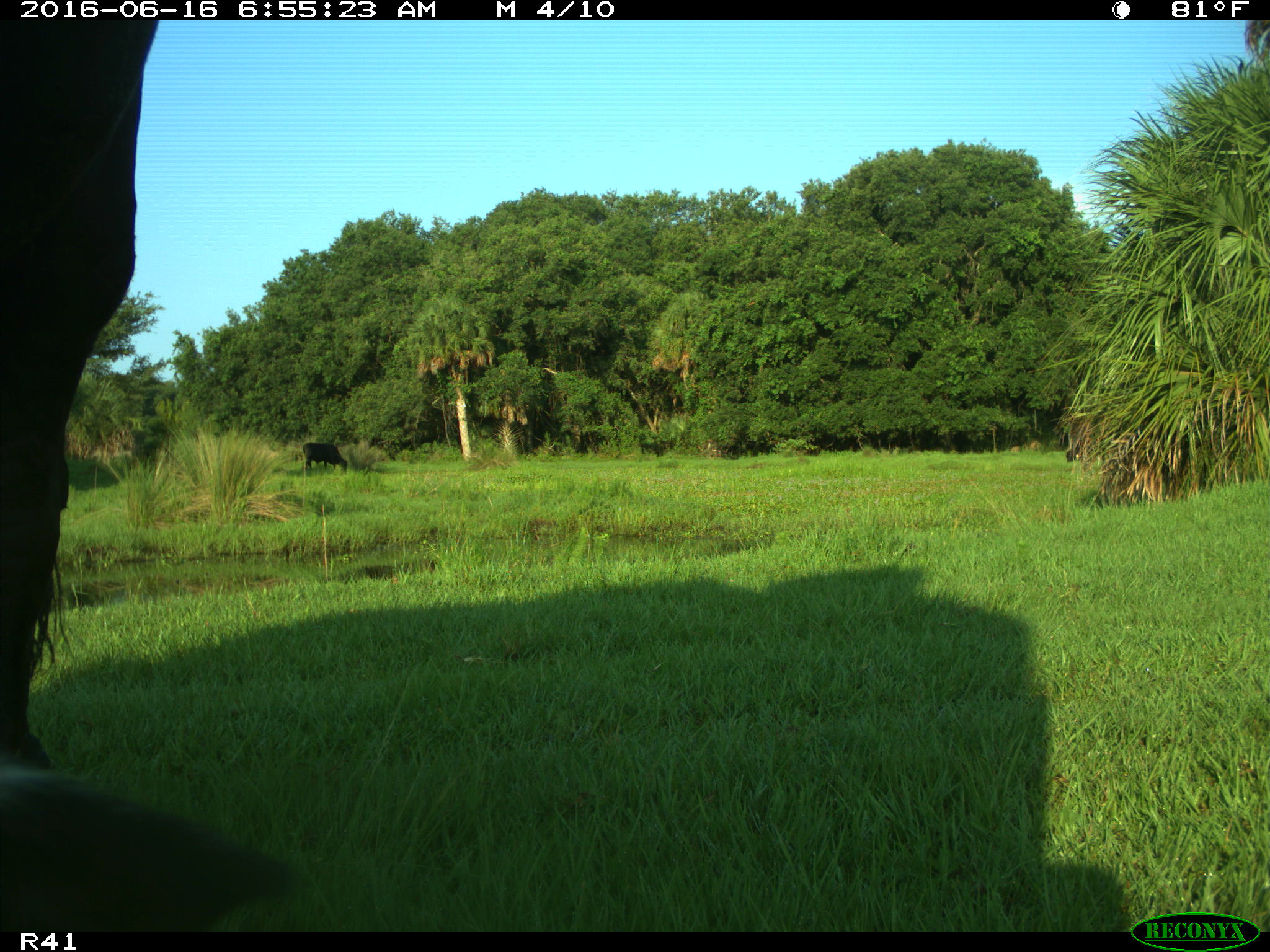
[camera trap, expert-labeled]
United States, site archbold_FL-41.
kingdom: Animalia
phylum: Chordata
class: Mammalia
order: Artiodactyla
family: Bovidae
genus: Bos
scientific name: Bos taurus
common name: domestic cow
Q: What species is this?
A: Bos taurus (domestic cow).